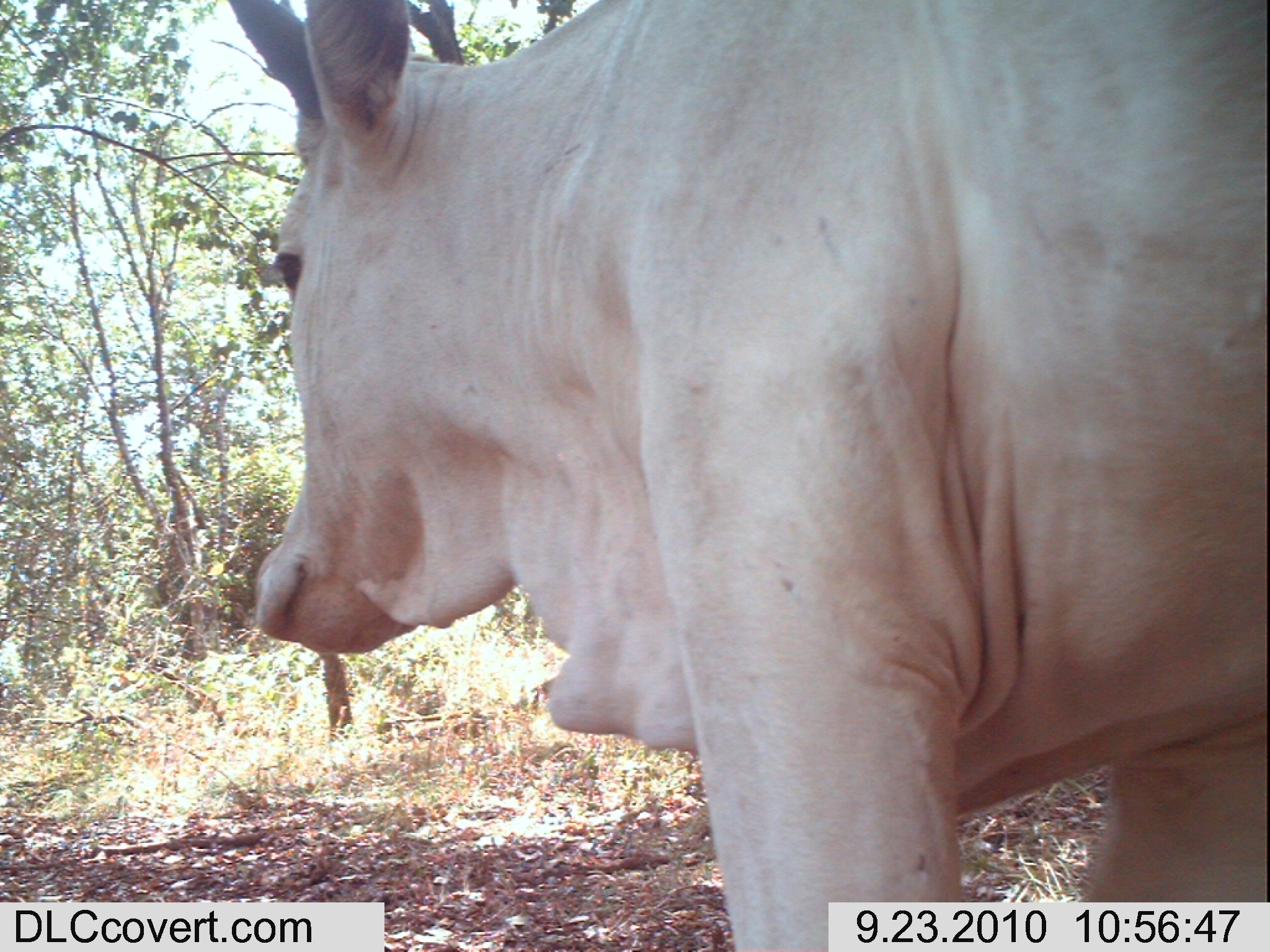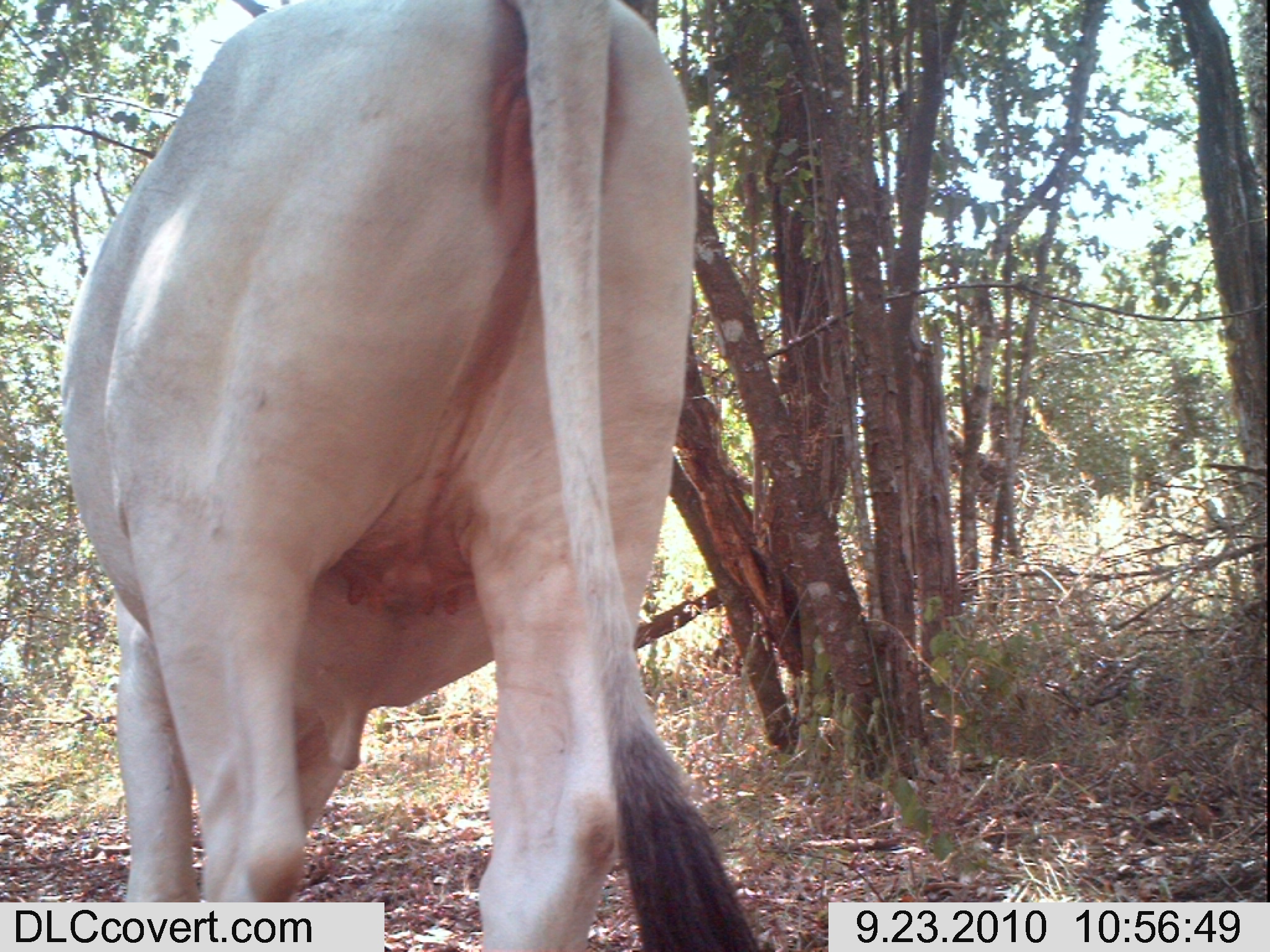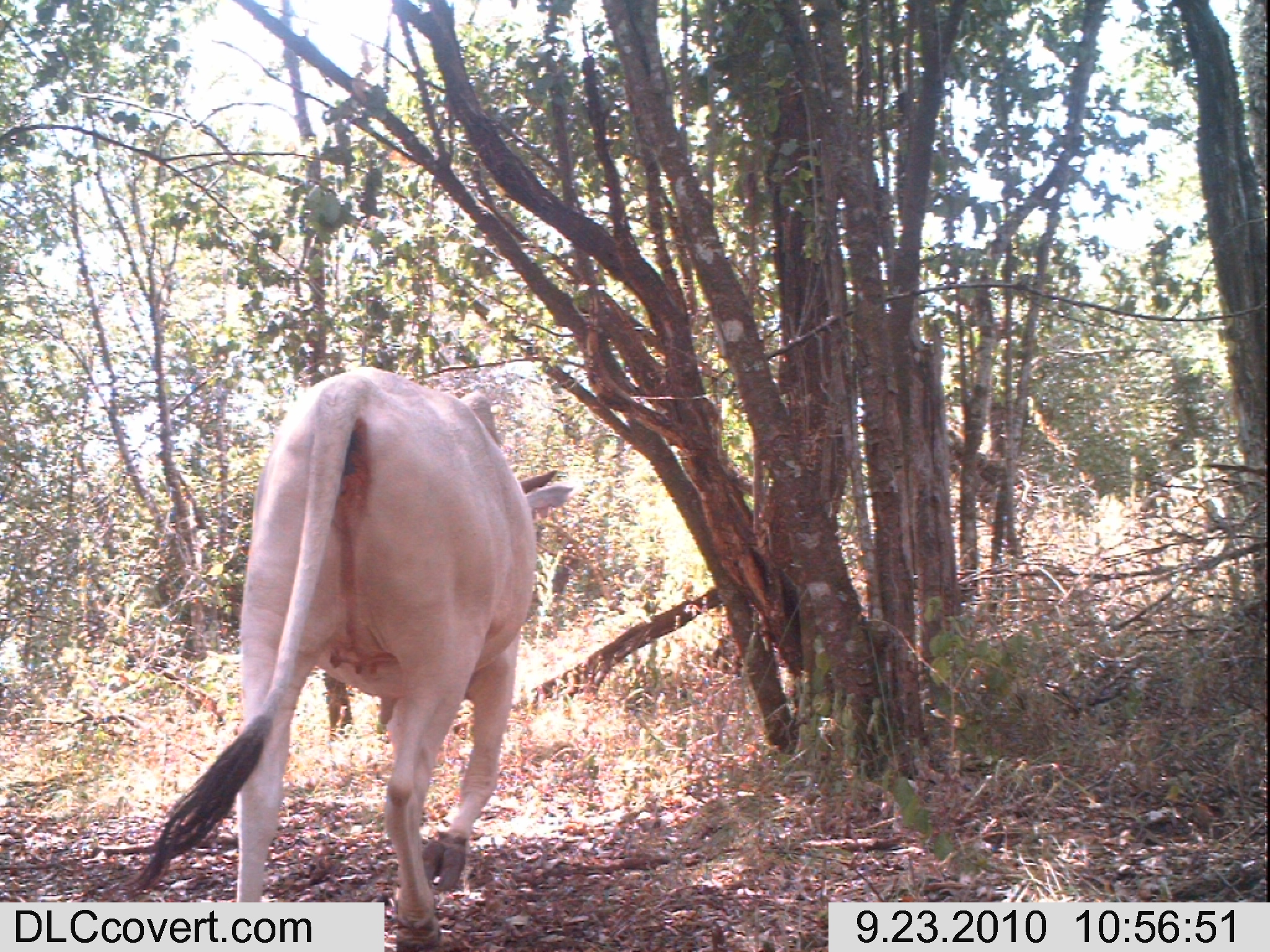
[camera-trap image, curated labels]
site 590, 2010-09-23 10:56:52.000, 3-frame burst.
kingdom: Animalia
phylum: Chordata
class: Mammalia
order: Artiodactyla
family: Bovidae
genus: Bos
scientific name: Bos taurus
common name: domestic cattle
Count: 1.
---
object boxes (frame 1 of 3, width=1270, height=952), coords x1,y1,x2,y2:
bos taurus: 231,1,1269,951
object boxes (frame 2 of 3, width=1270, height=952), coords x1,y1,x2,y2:
bos taurus: 60,0,760,951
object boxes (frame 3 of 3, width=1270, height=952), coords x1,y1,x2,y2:
bos taurus: 122,369,575,952